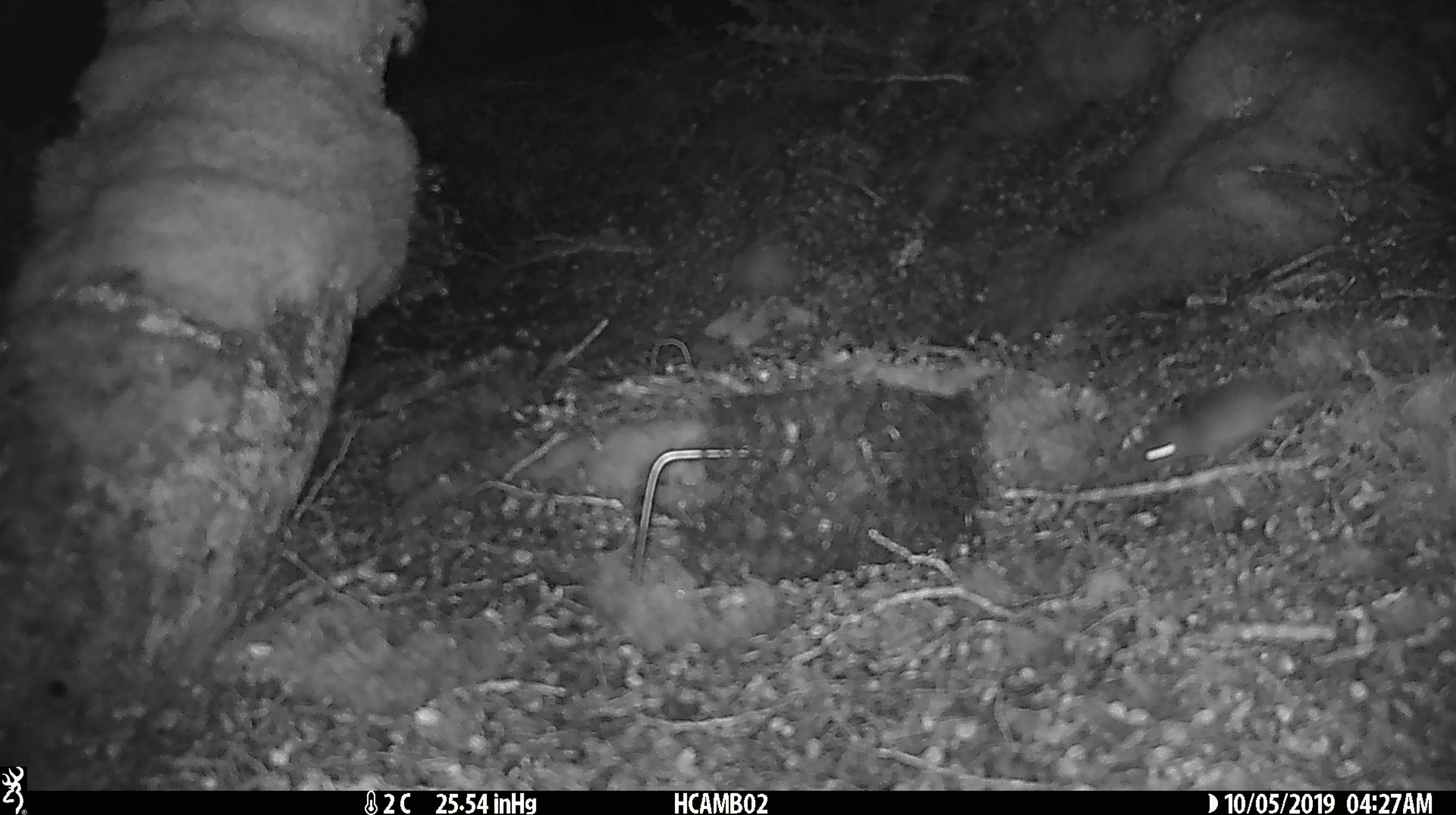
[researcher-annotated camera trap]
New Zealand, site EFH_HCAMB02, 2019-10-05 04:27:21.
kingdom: Animalia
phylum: Chordata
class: Mammalia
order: Rodentia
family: Muridae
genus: Mus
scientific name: Mus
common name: mouse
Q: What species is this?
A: Mouse (Mus).